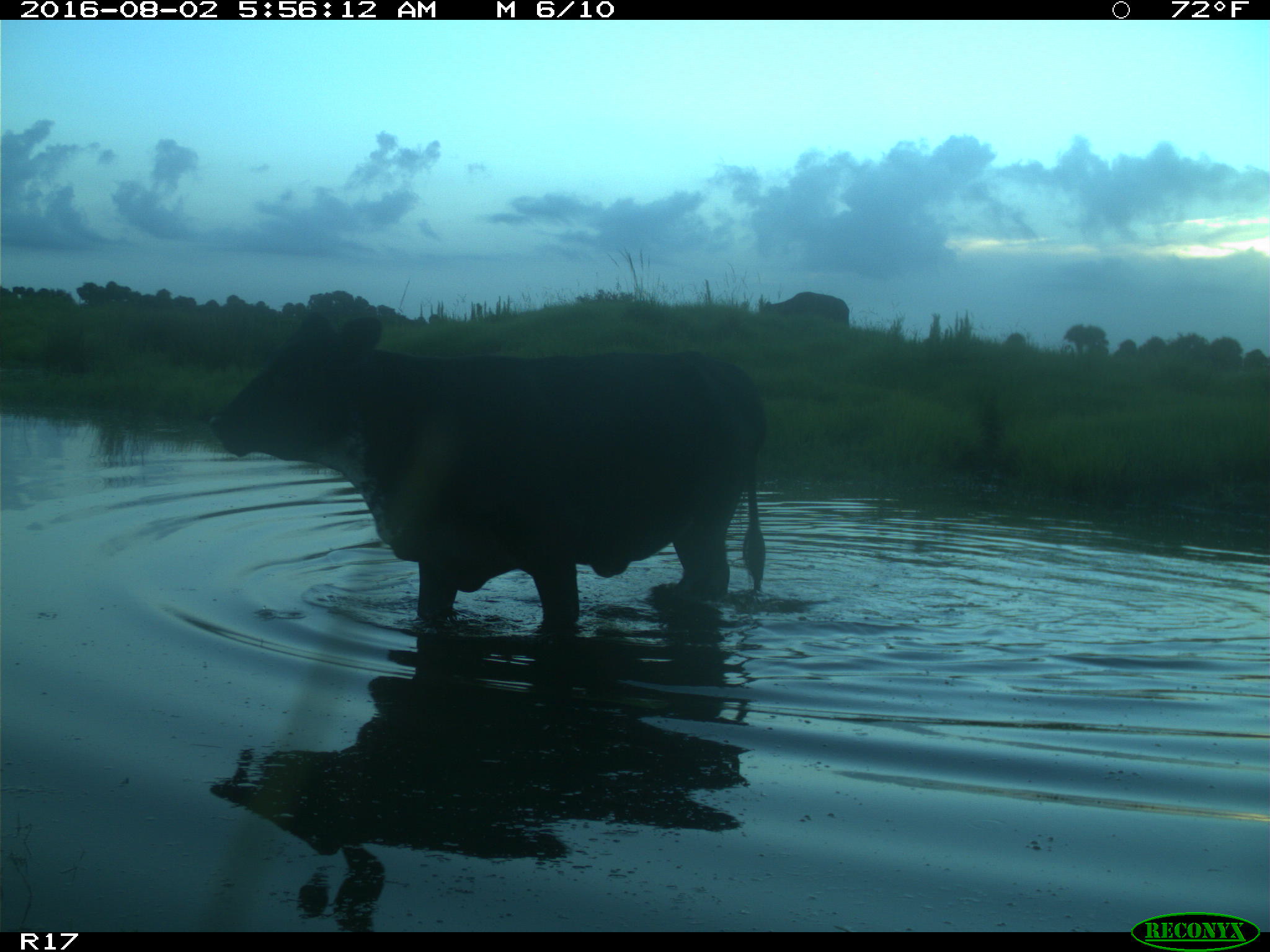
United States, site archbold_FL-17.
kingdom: Animalia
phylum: Chordata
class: Mammalia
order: Artiodactyla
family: Bovidae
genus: Bos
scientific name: Bos taurus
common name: domestic cow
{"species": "Bos taurus (domestic cow)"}